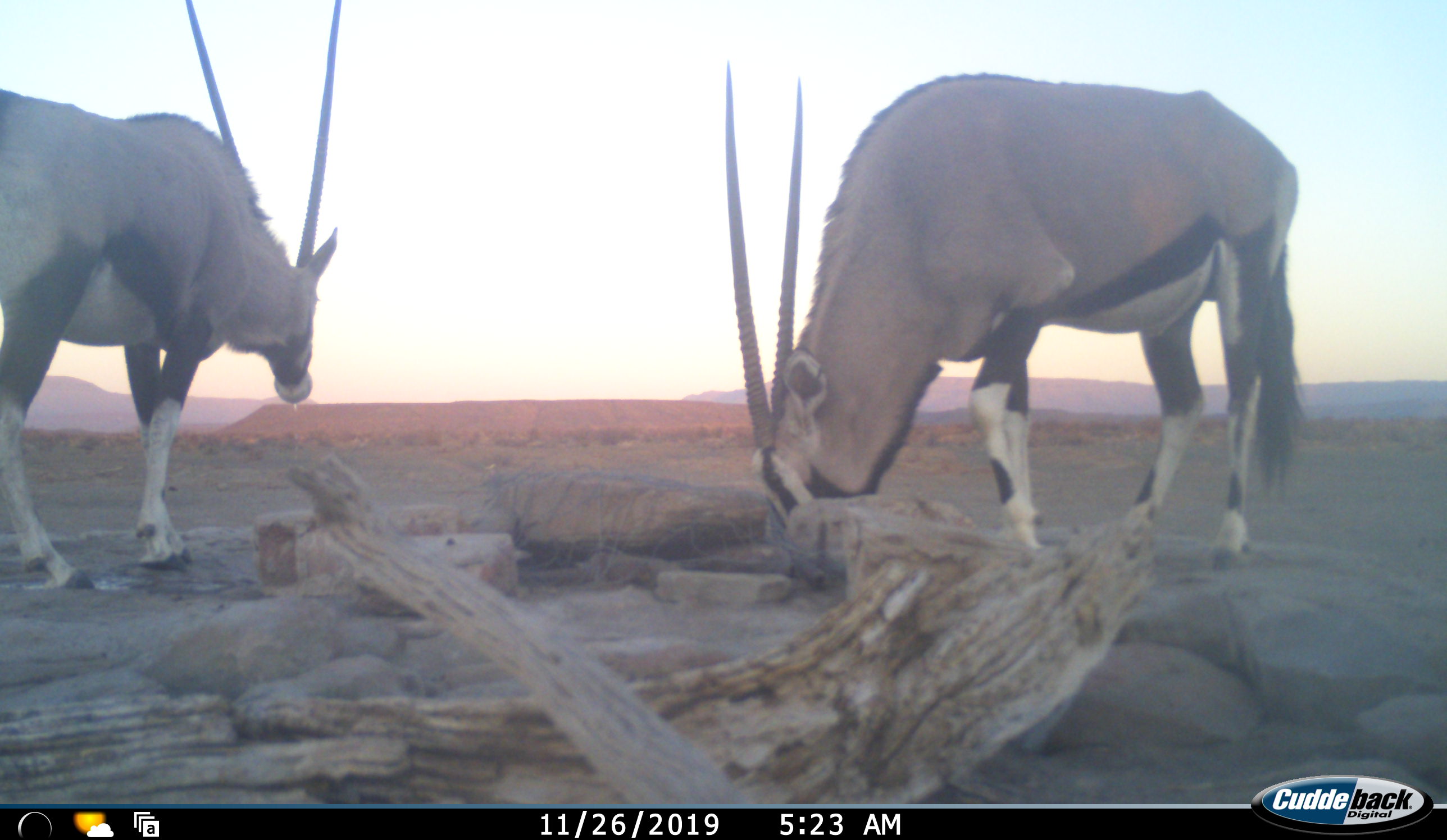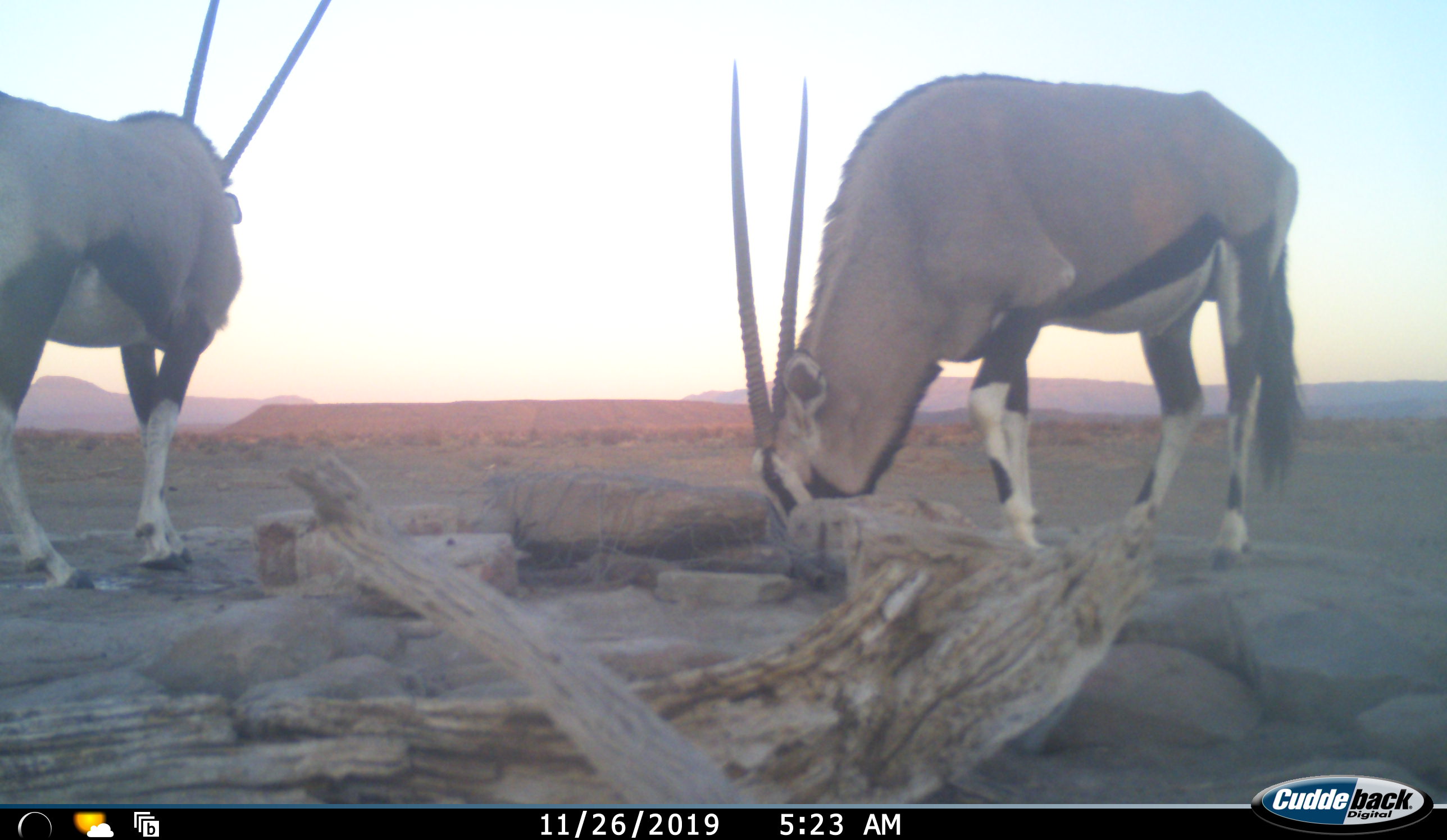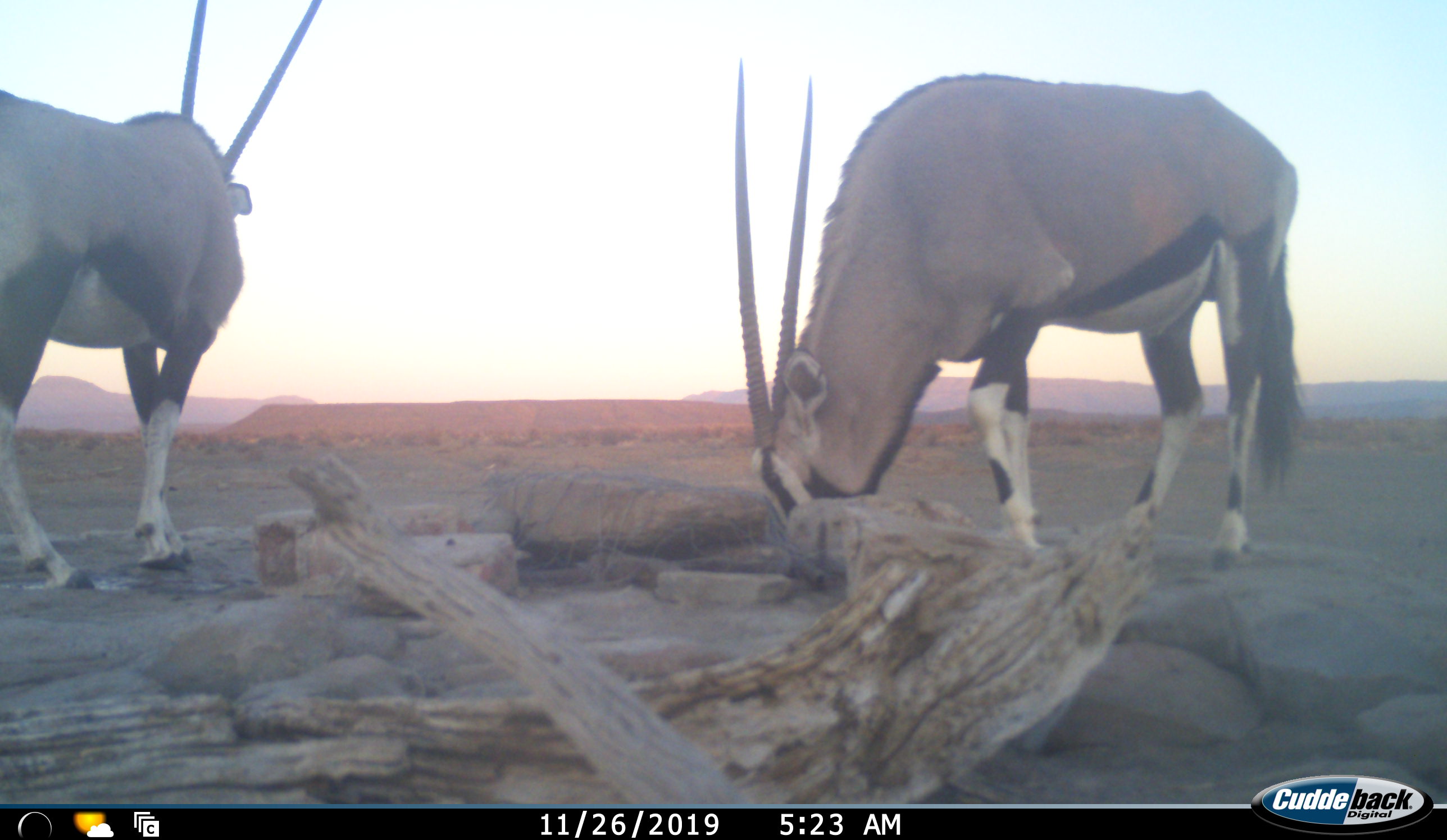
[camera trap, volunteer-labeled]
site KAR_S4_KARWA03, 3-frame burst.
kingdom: Animalia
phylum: Chordata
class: Mammalia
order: Artiodactyla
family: Bovidae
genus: Oryx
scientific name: Oryx gazella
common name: gemsbok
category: oryx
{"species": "oryx (gemsbok) (Oryx gazella)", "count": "2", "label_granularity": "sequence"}